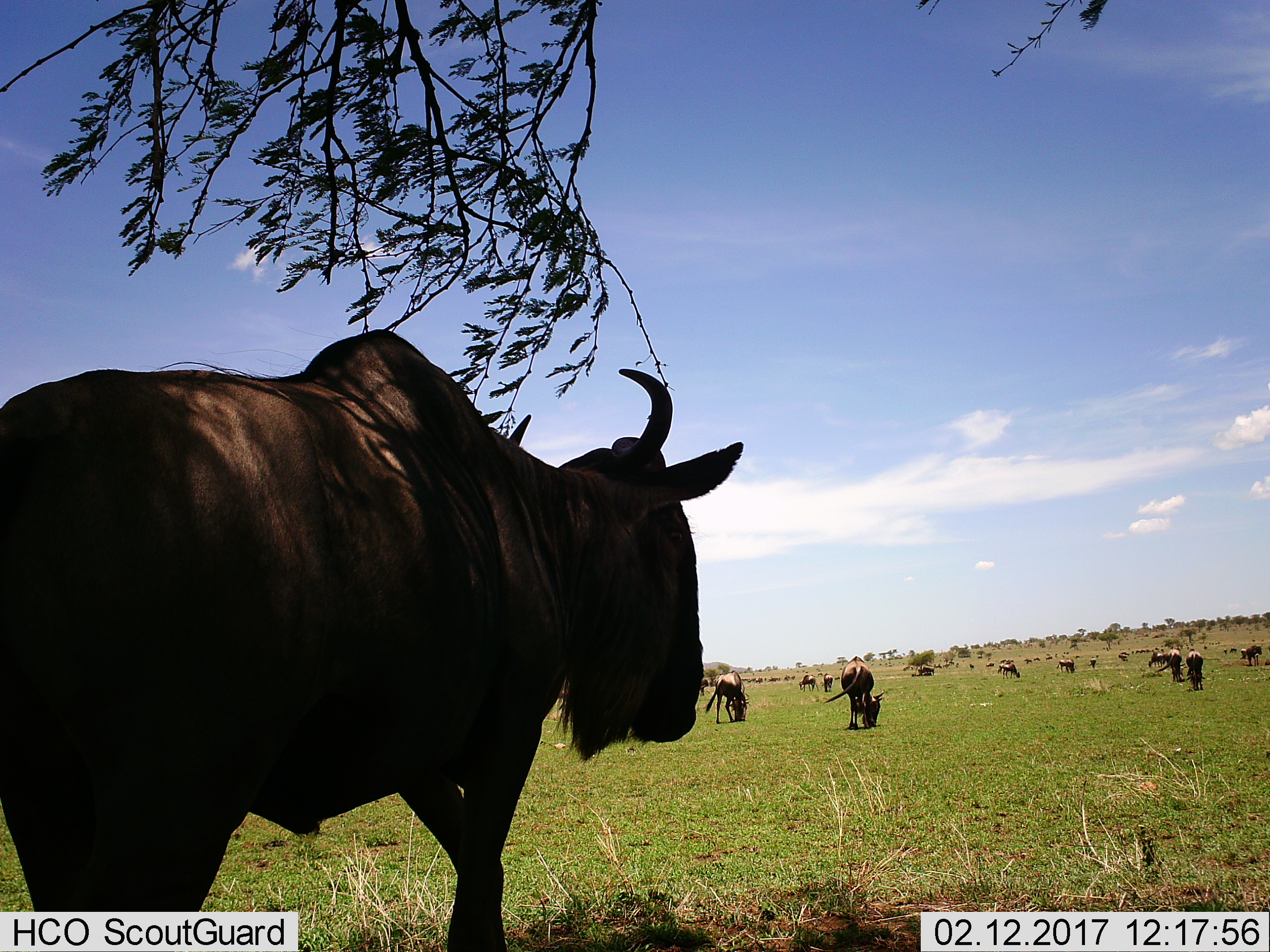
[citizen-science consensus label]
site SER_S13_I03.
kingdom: Animalia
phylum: Chordata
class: Mammalia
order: Artiodactyla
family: Bovidae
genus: Connochaetes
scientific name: Connochaetes taurinus taurinus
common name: blue wildebeest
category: wildebeestblue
Wildebeestblue (blue wildebeest) (Connochaetes taurinus taurinus), count 11-50. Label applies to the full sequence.